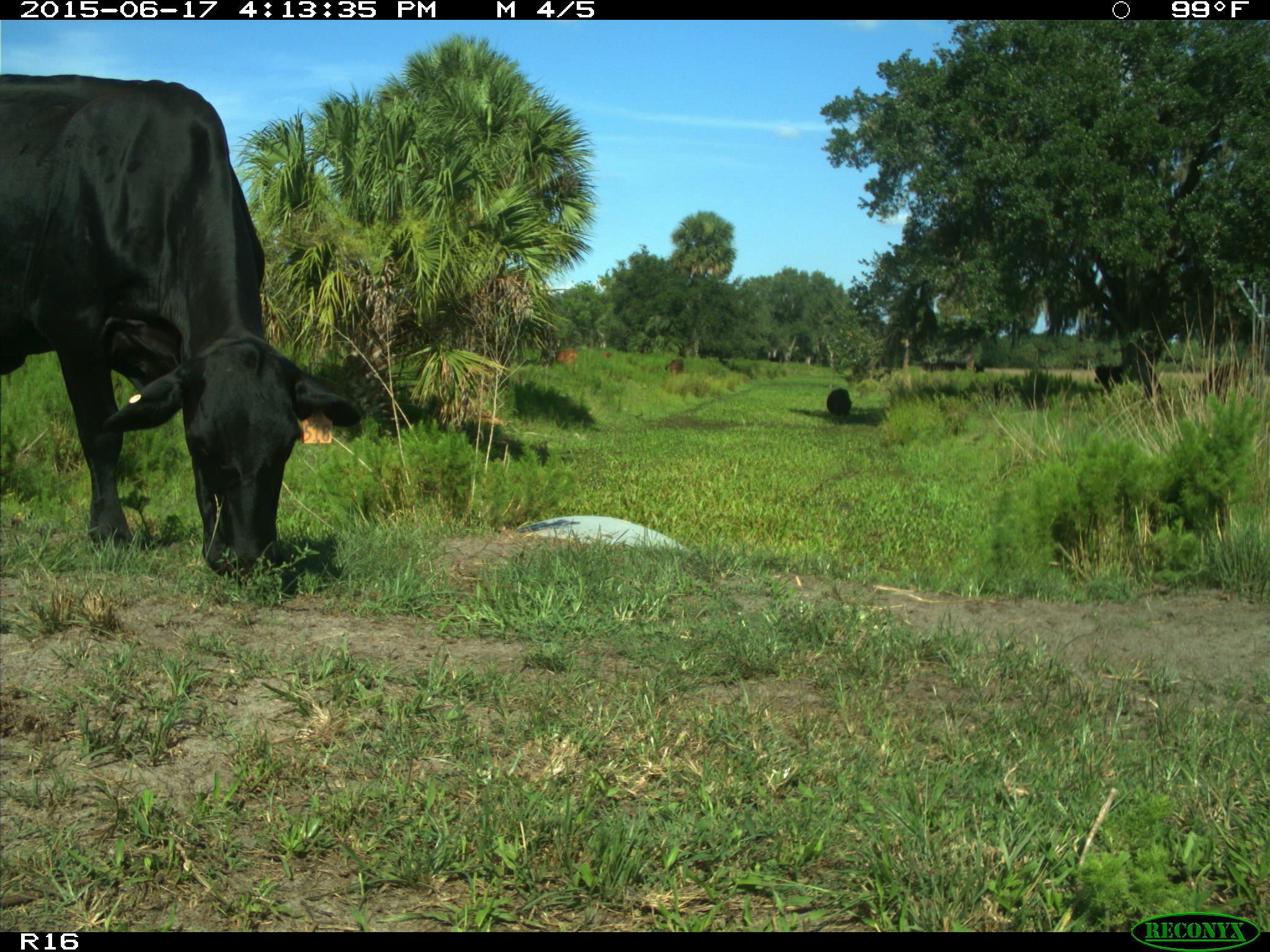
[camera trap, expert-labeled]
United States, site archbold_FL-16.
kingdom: Animalia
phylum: Chordata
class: Mammalia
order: Artiodactyla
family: Bovidae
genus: Bos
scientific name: Bos taurus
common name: domestic cow